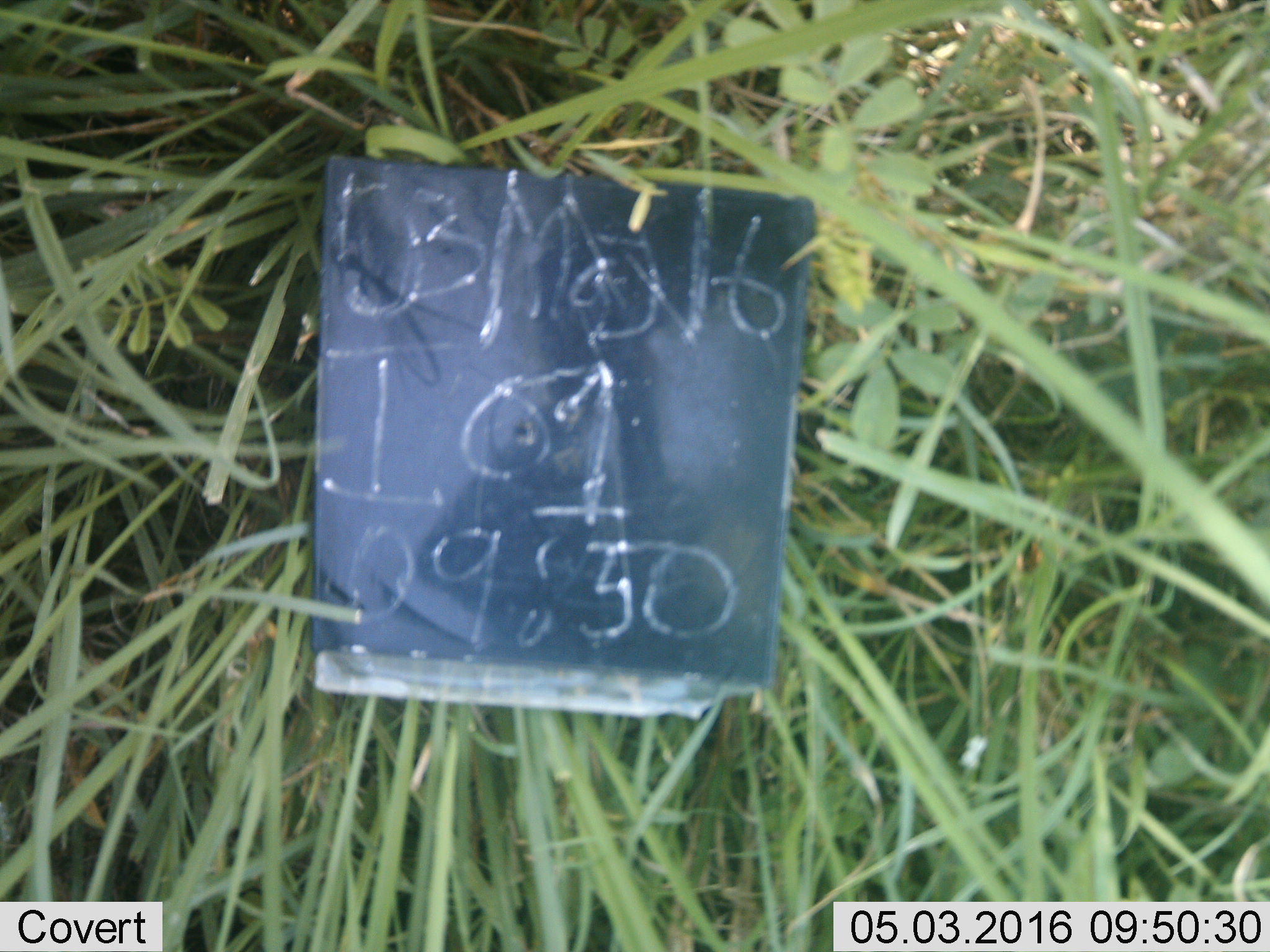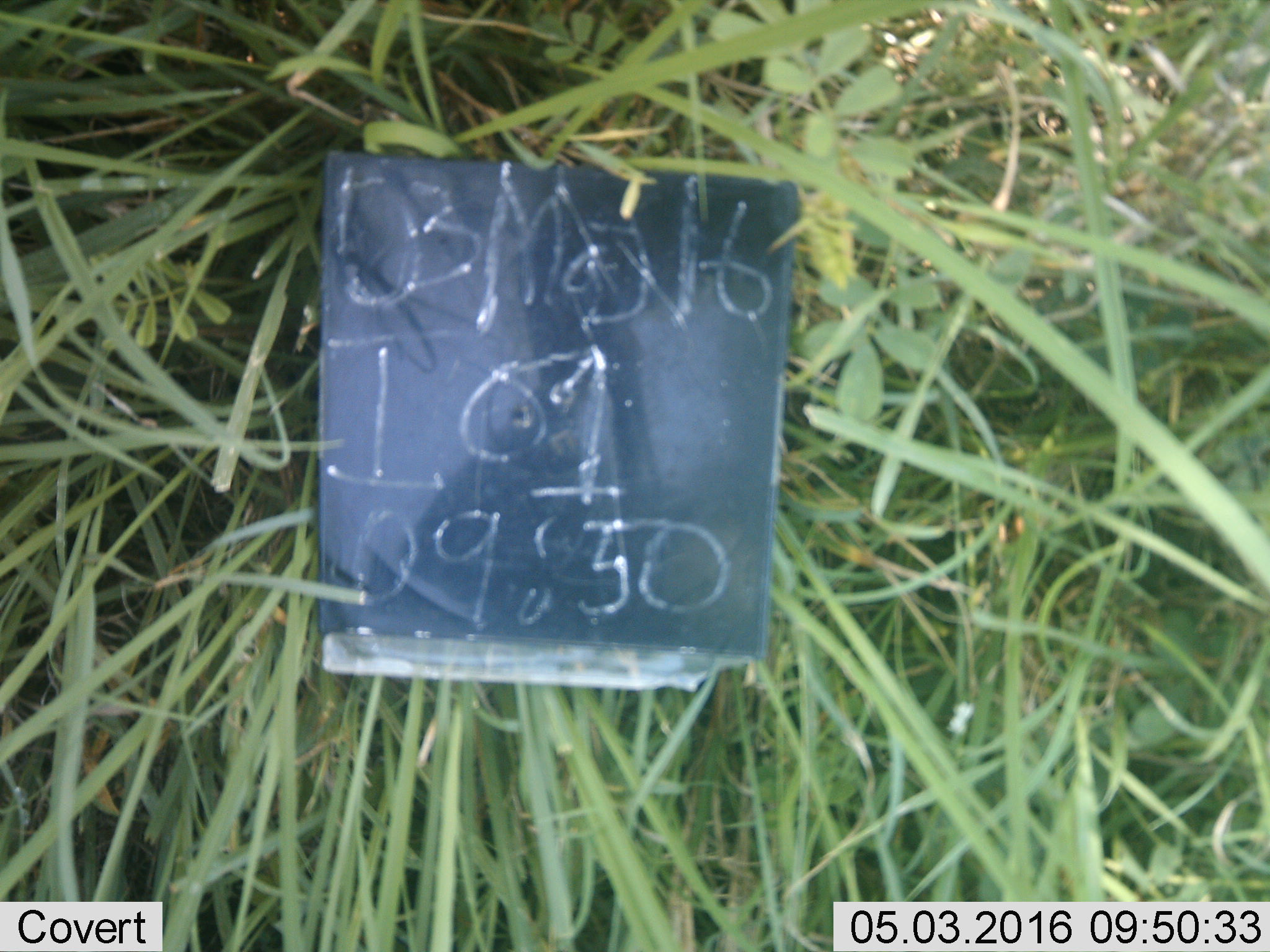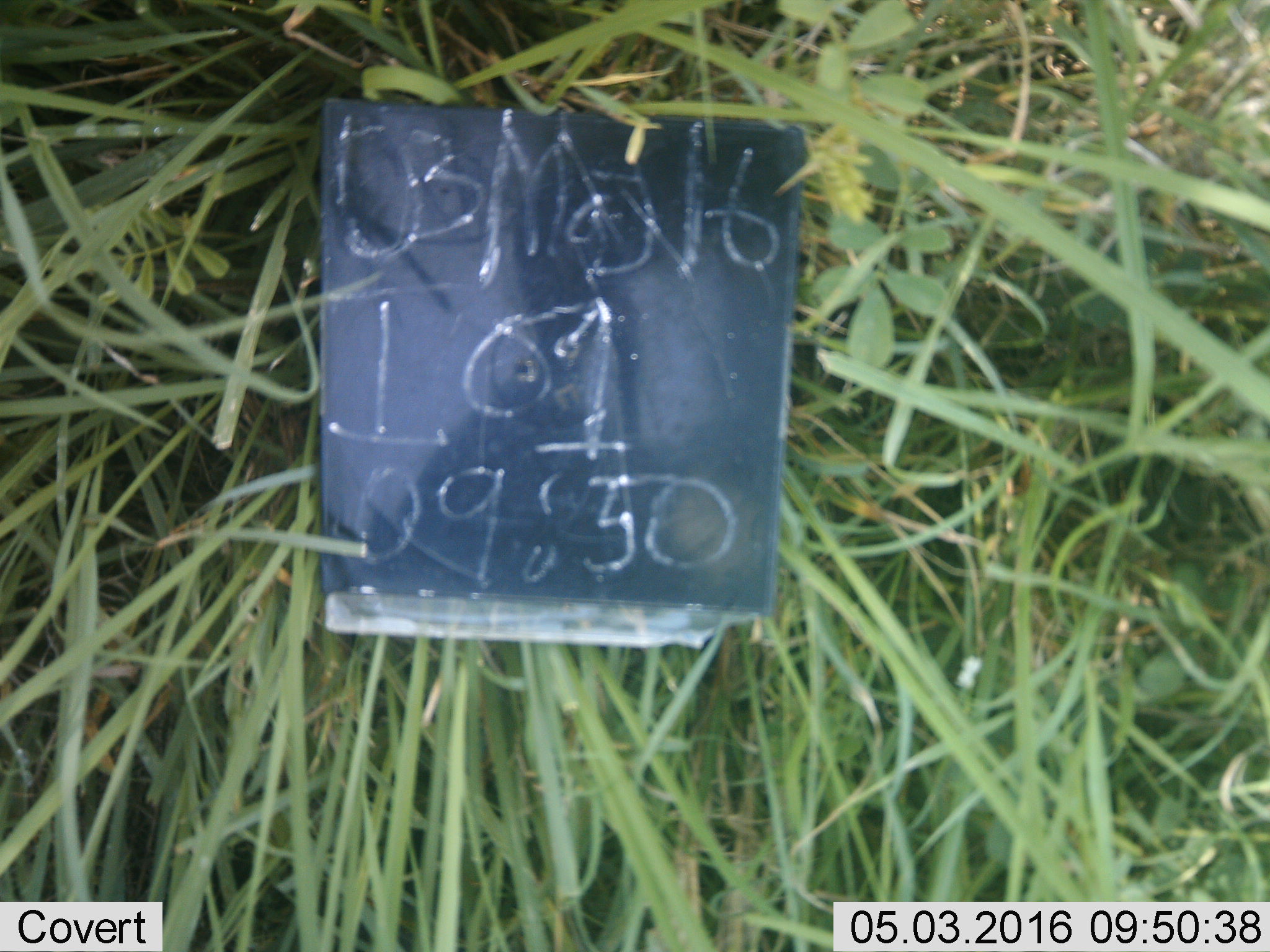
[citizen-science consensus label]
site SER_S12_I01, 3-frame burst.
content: unidentified animal